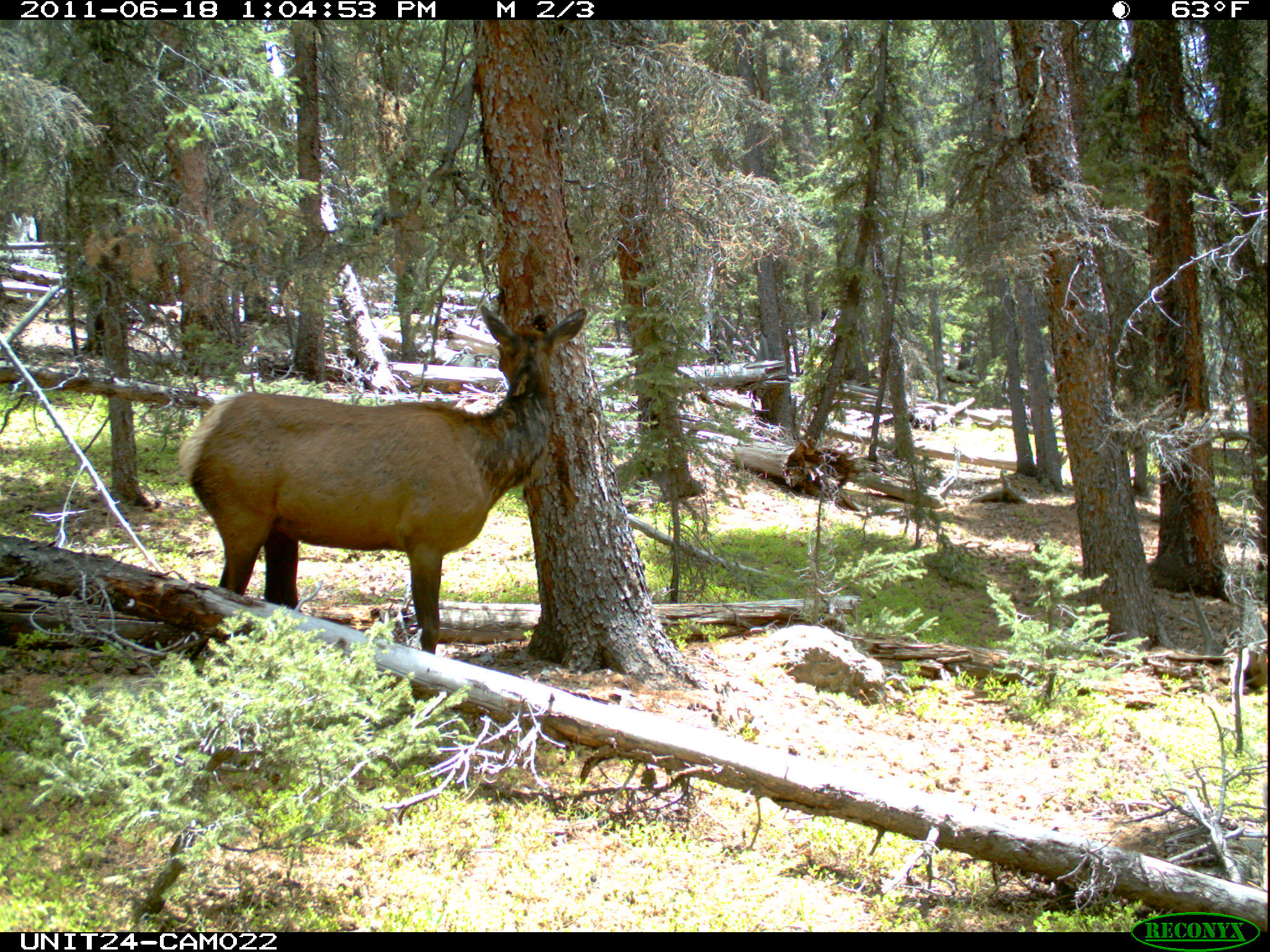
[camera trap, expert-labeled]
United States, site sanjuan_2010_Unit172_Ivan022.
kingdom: Animalia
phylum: Chordata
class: Mammalia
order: Artiodactyla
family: Cervidae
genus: Cervus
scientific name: Cervus elaphus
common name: red deer